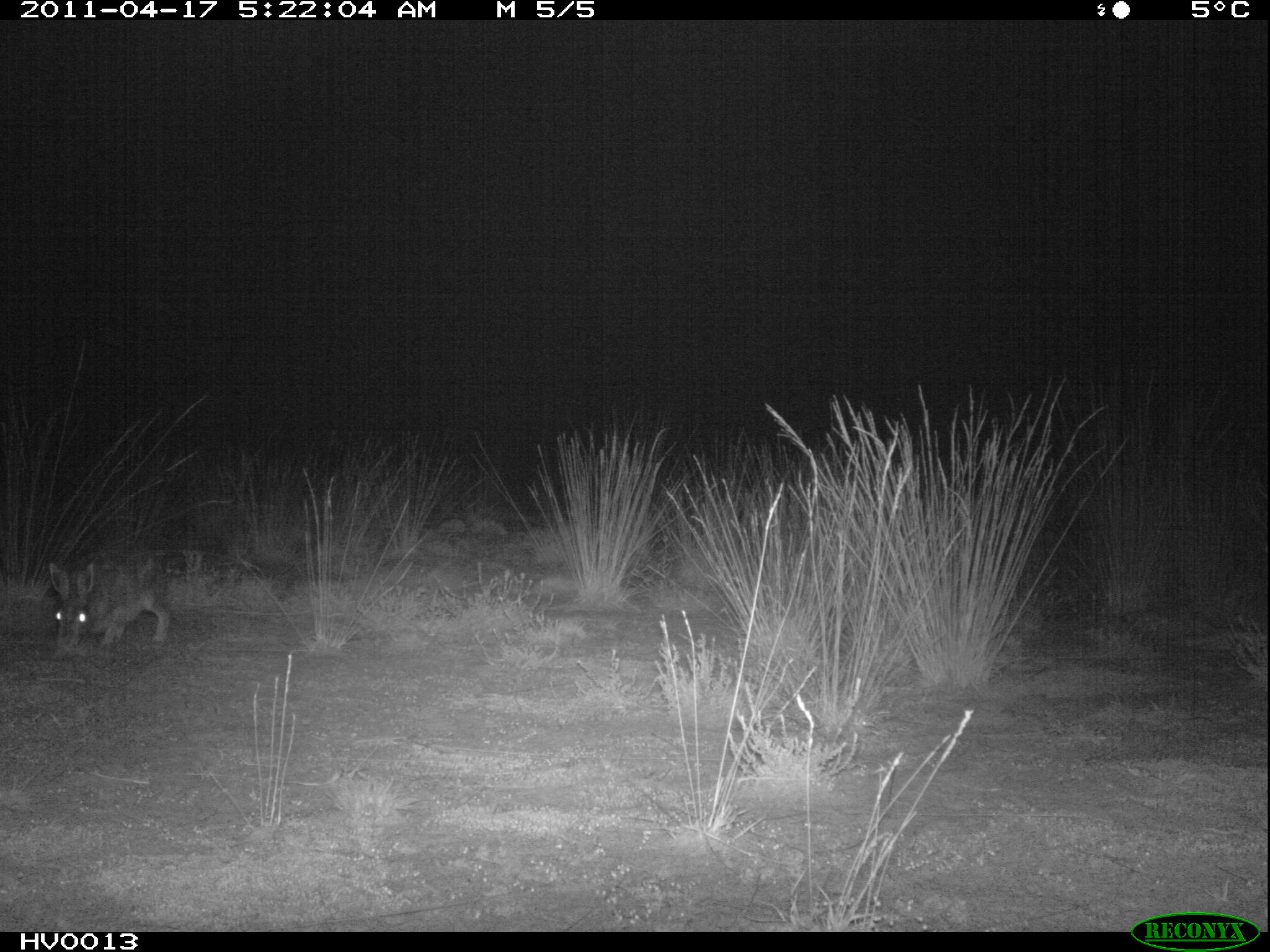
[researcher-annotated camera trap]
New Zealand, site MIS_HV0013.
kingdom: Animalia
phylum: Chordata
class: Mammalia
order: Lagomorpha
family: Leporidae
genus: Lepus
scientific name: Lepus europaeus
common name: brown hare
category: hare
Hare (brown hare) (Lepus europaeus).